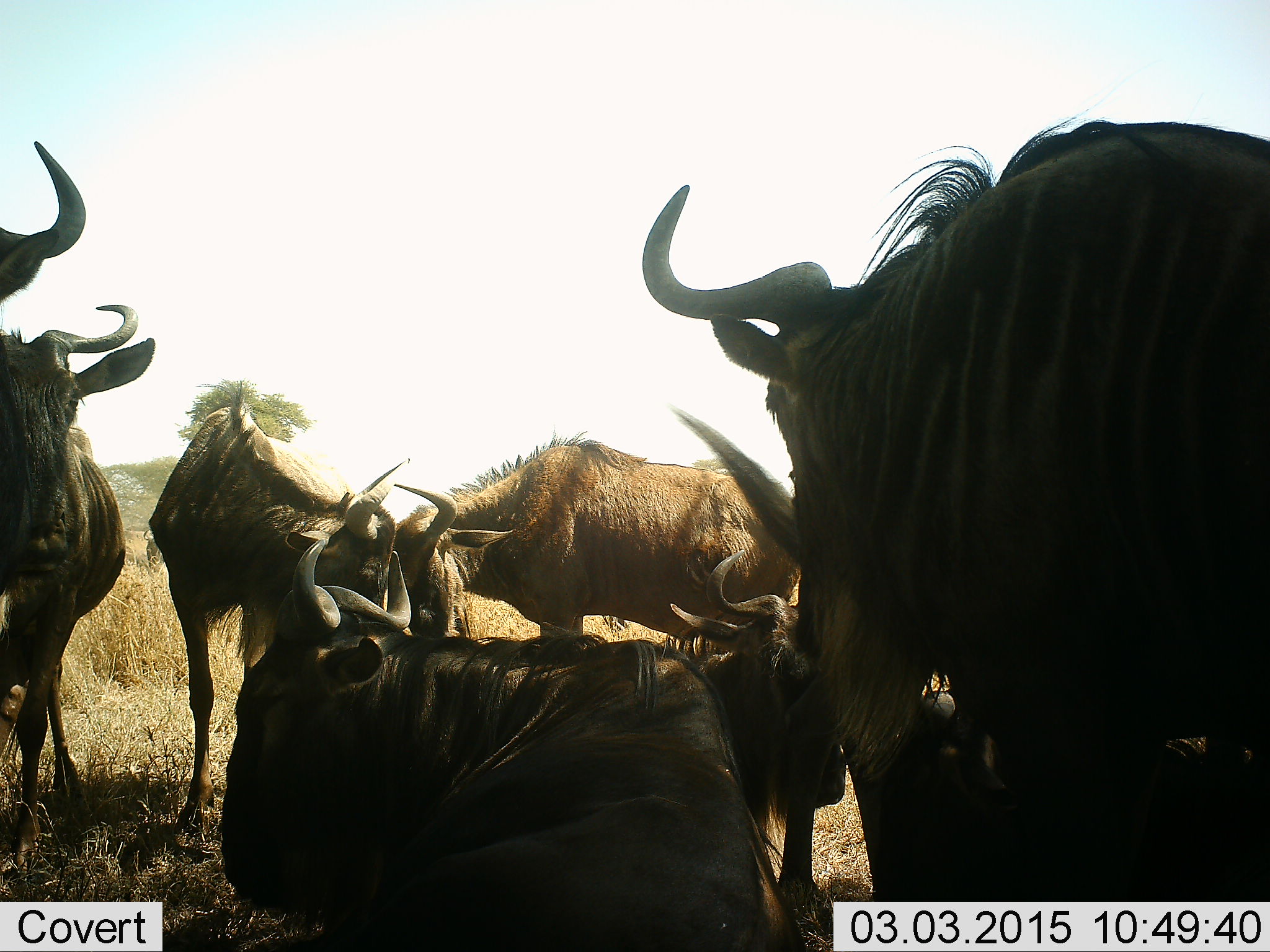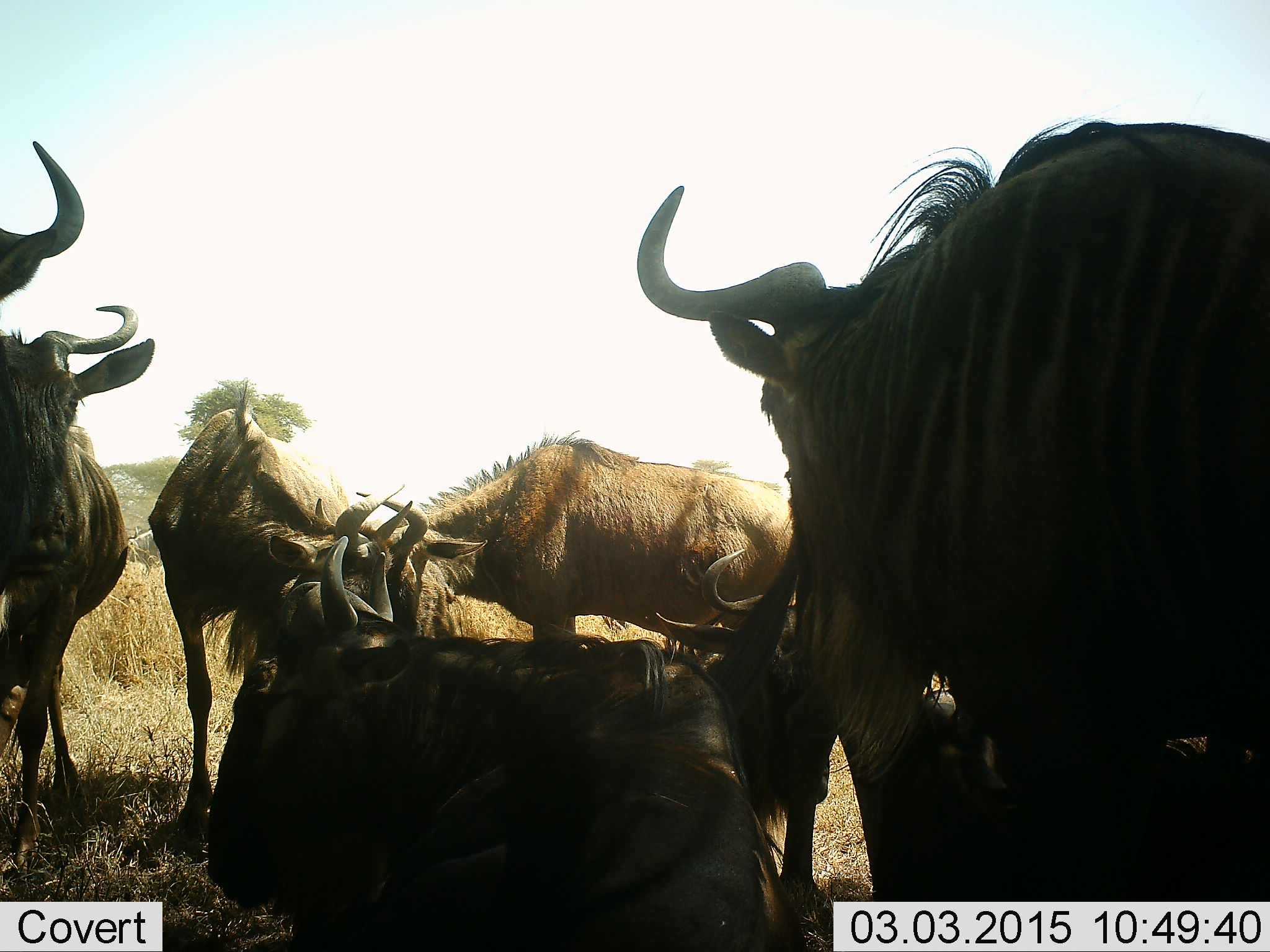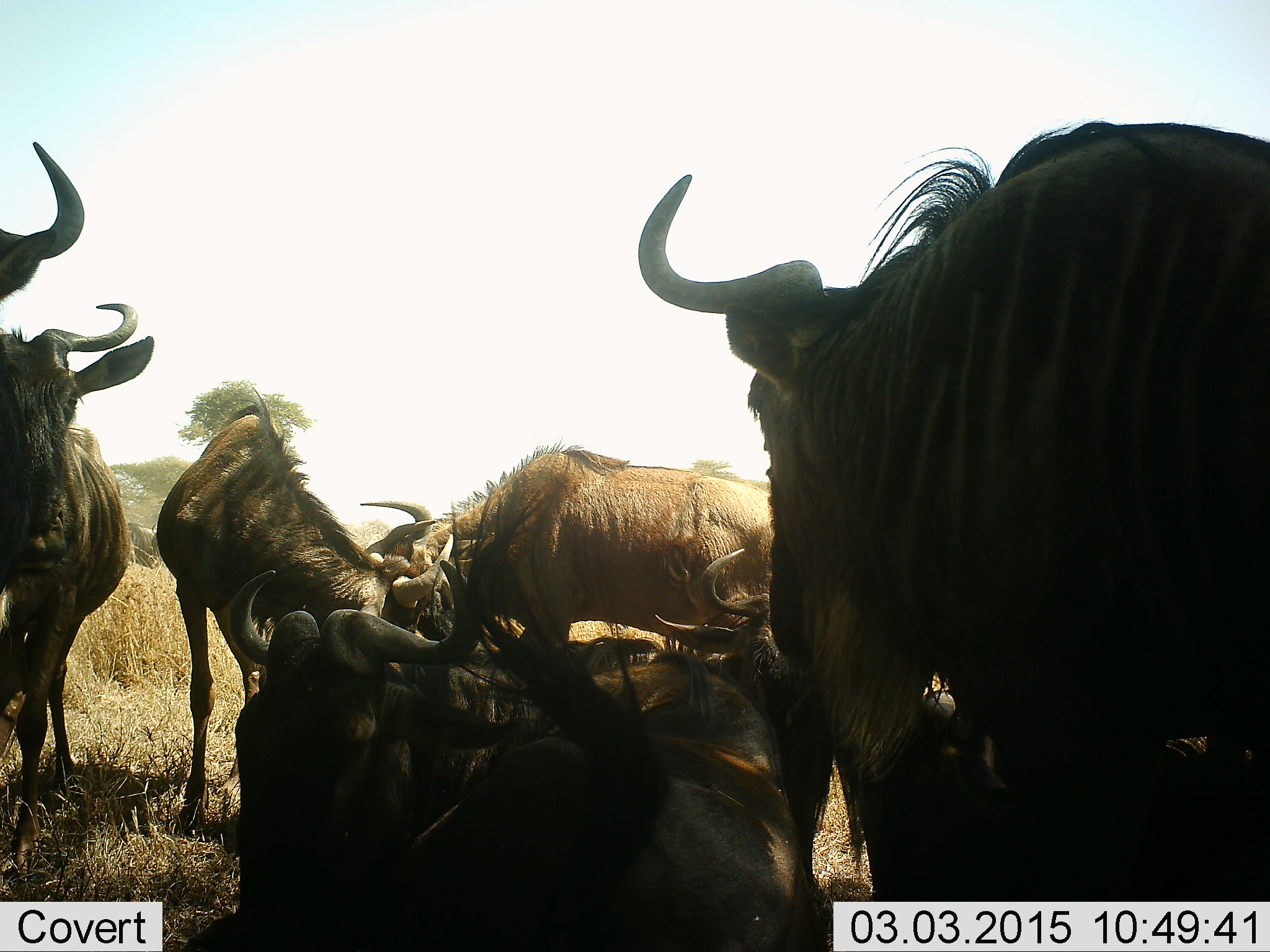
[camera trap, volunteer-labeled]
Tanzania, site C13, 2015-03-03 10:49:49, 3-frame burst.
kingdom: Animalia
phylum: Chordata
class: Mammalia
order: Artiodactyla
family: Bovidae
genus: Connochaetes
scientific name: Connochaetes taurinus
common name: blue wildebeest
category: wildebeest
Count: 8.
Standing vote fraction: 100%.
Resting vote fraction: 90%.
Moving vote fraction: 0%.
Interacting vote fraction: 40%.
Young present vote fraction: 0%.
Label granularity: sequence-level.